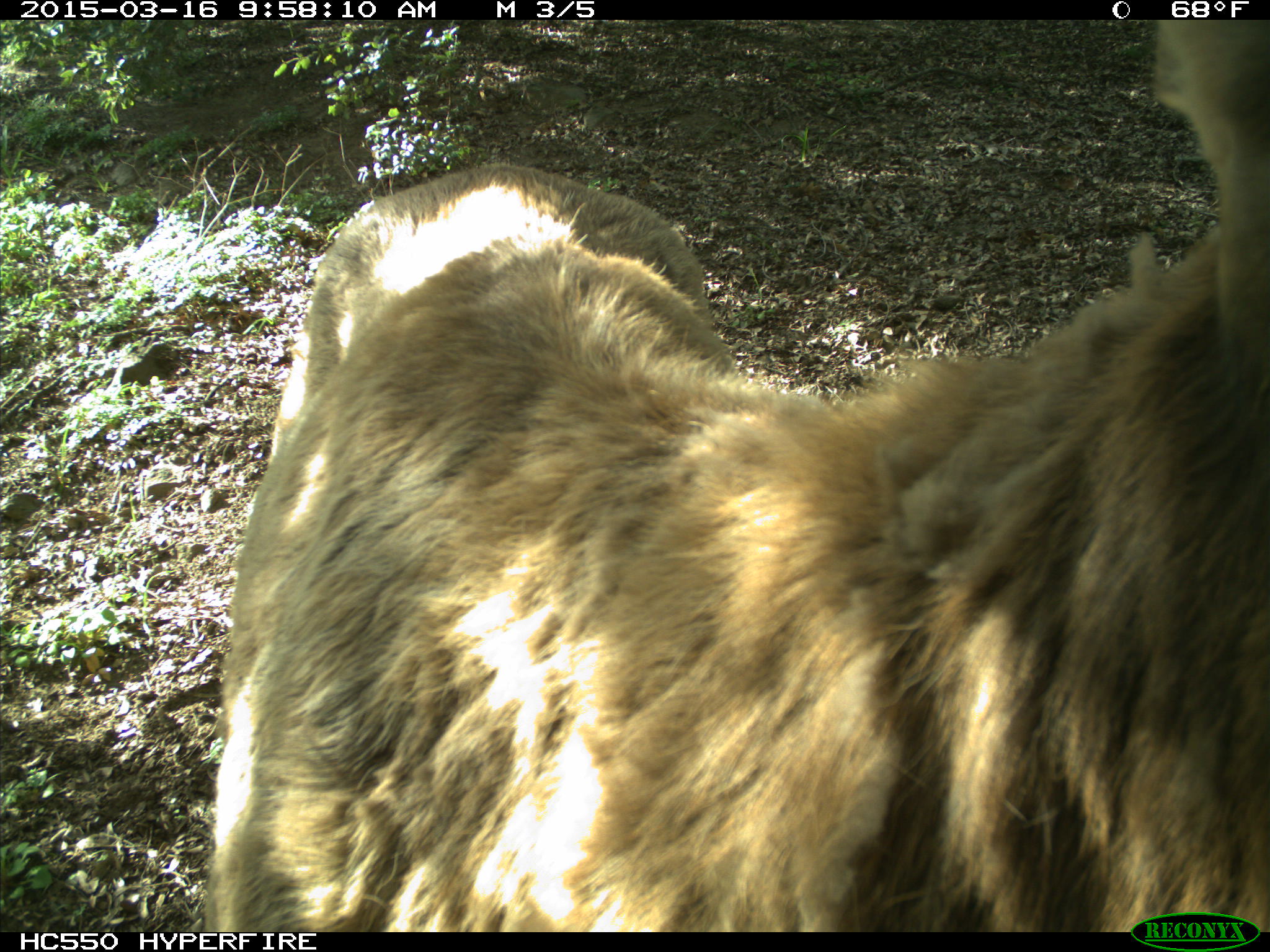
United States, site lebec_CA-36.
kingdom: Animalia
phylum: Chordata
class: Mammalia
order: Artiodactyla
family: Cervidae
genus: Cervus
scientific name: Cervus canadensis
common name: elk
Cervus canadensis (elk).